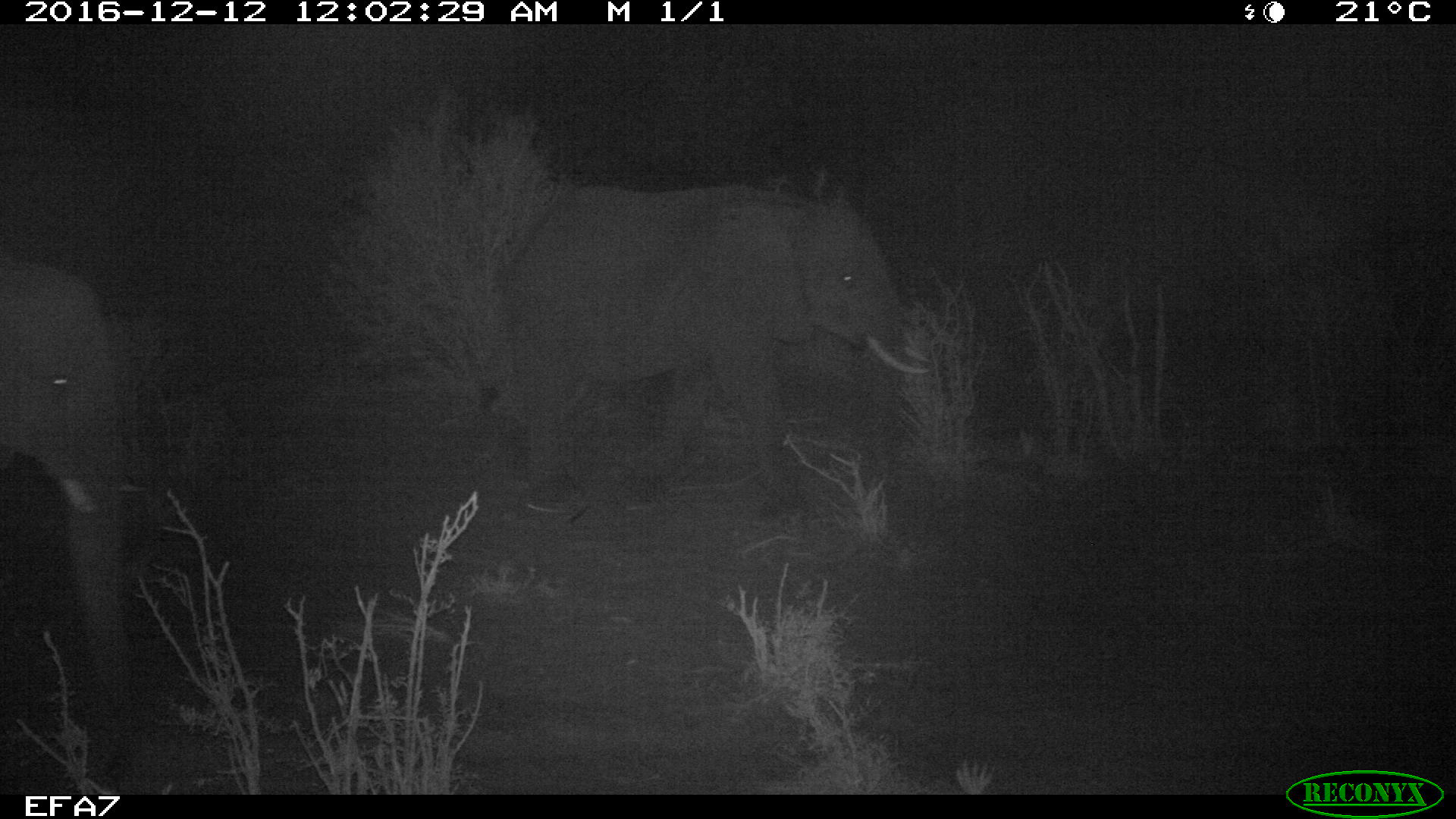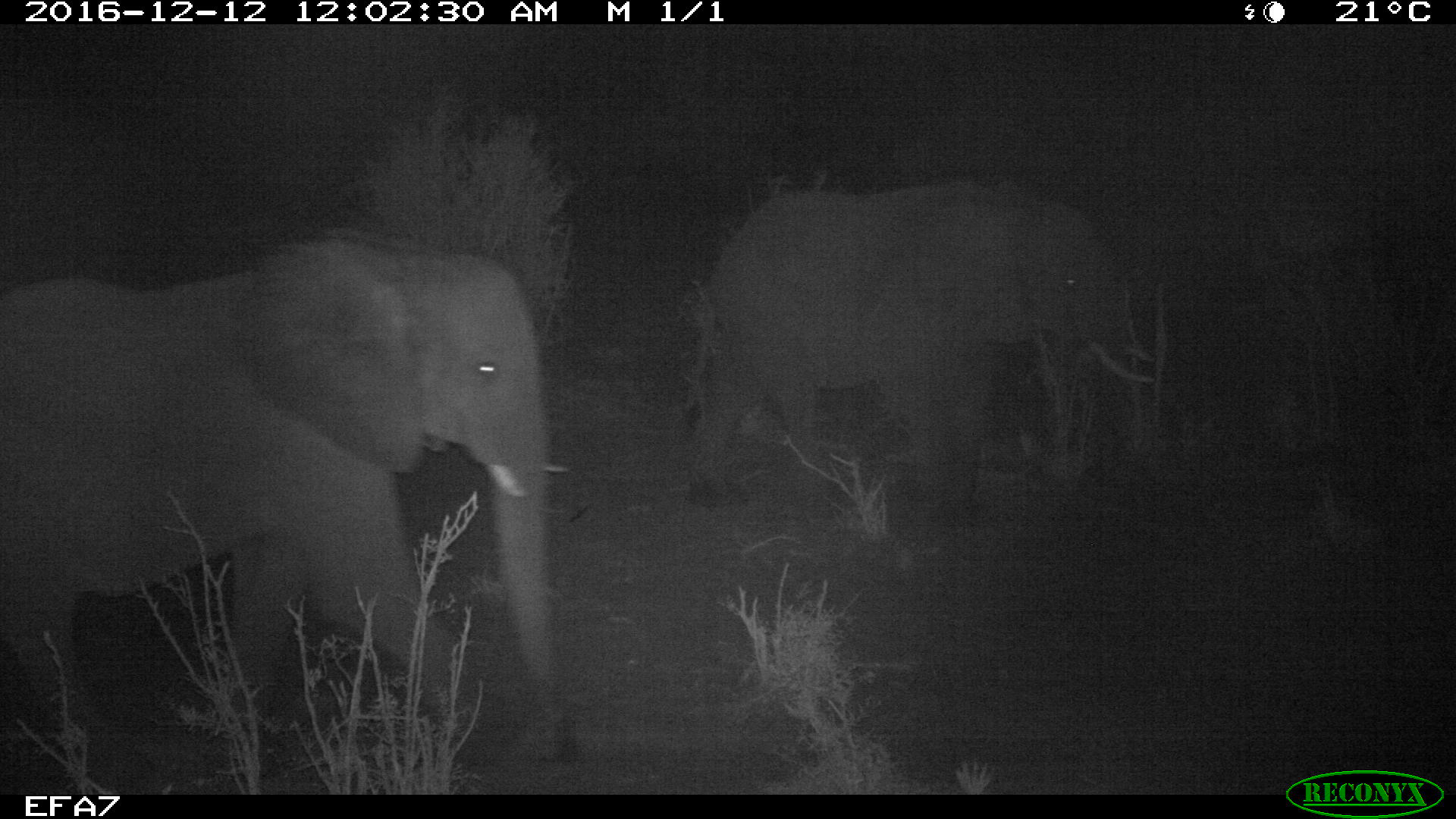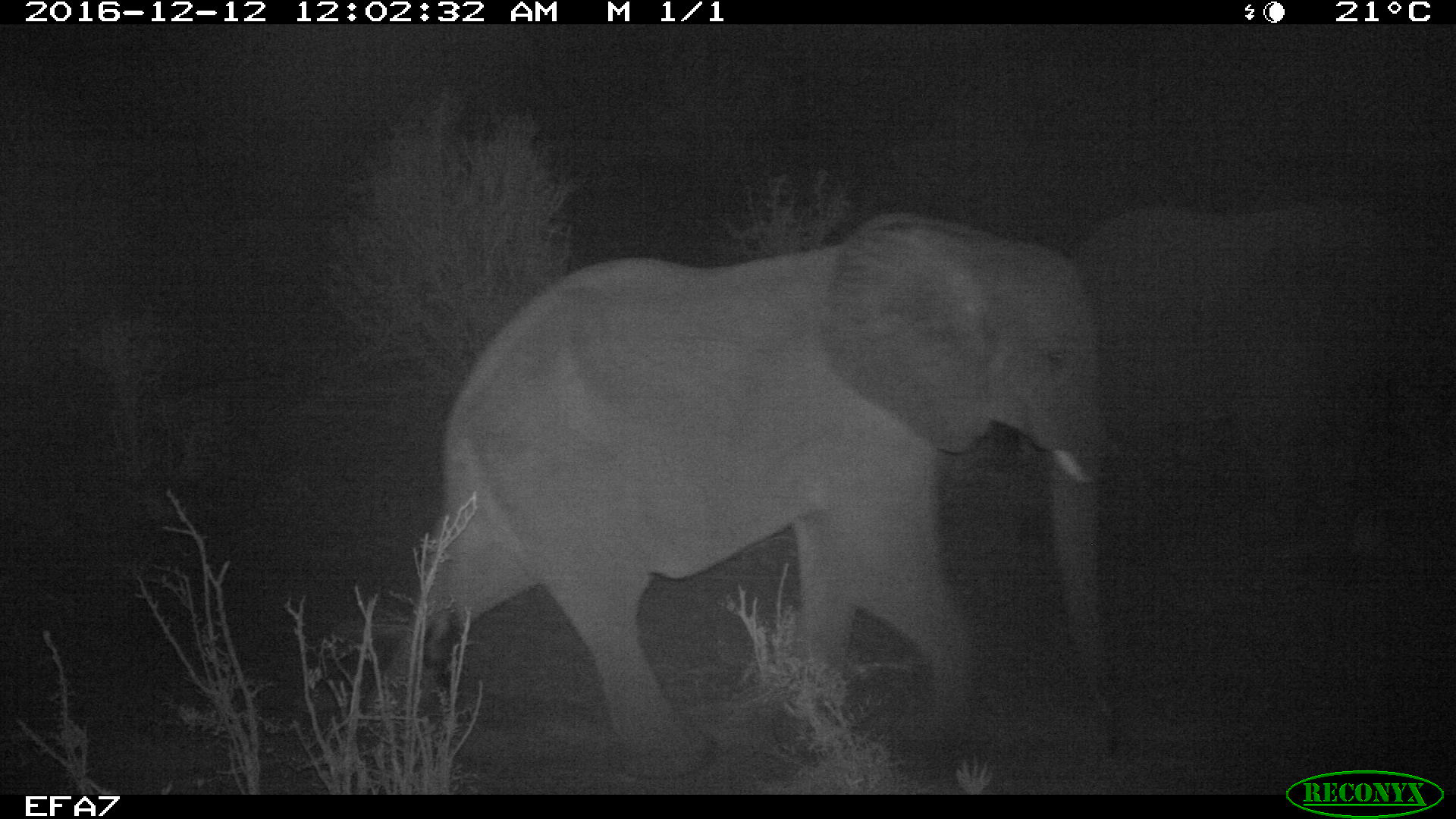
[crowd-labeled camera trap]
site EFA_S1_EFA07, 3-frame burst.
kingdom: Animalia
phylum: Chordata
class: Mammalia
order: Proboscidea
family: Elephantidae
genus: Loxodonta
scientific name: Loxodonta africana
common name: african bush elephant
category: elephant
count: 2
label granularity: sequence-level